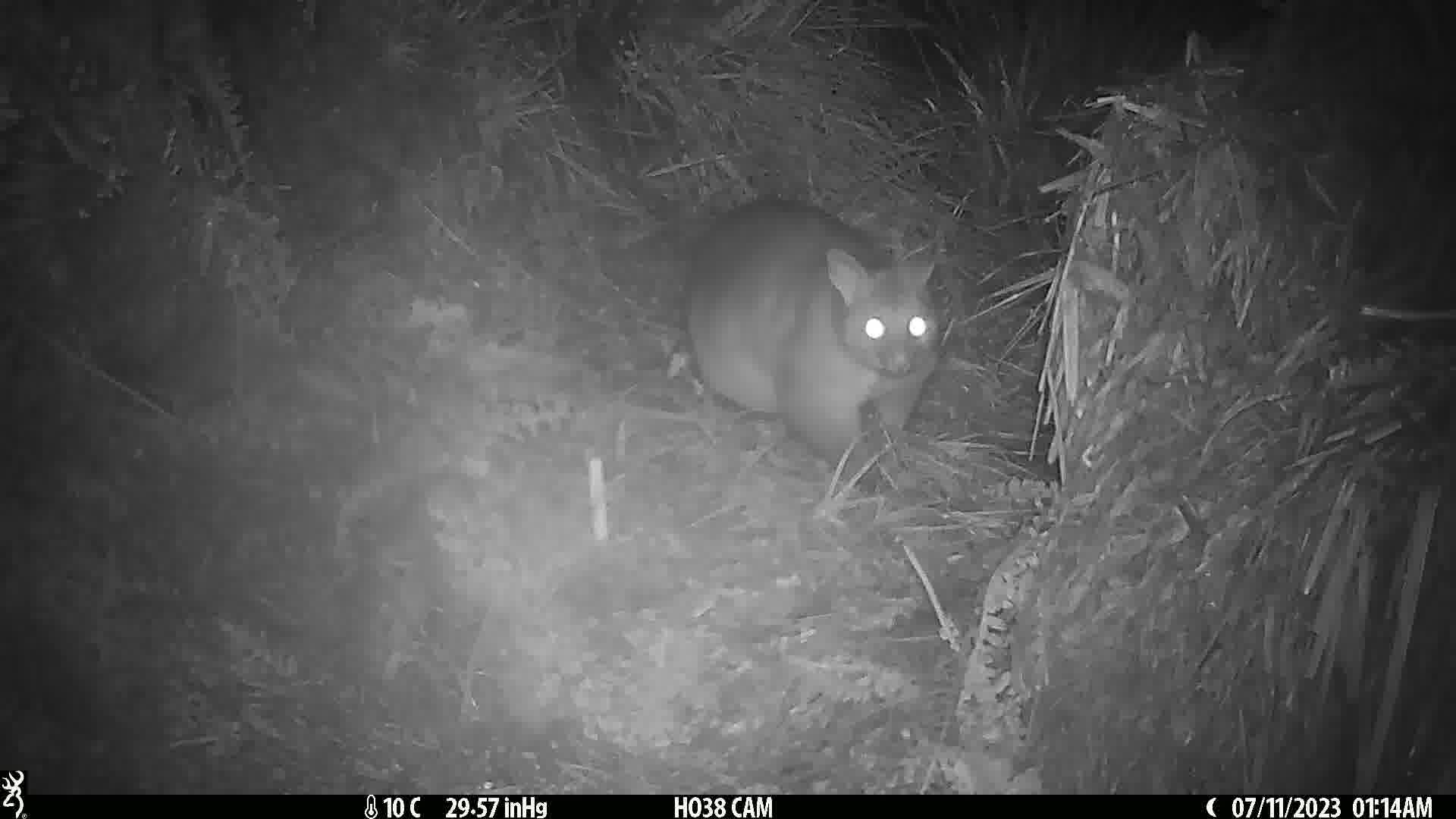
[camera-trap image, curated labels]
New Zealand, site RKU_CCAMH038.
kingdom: Animalia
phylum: Chordata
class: Mammalia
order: Diprotodontia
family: Phalangeridae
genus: Trichosurus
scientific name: Trichosurus vulpecula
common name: common brushtail possum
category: possum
Possum (common brushtail possum) (Trichosurus vulpecula).